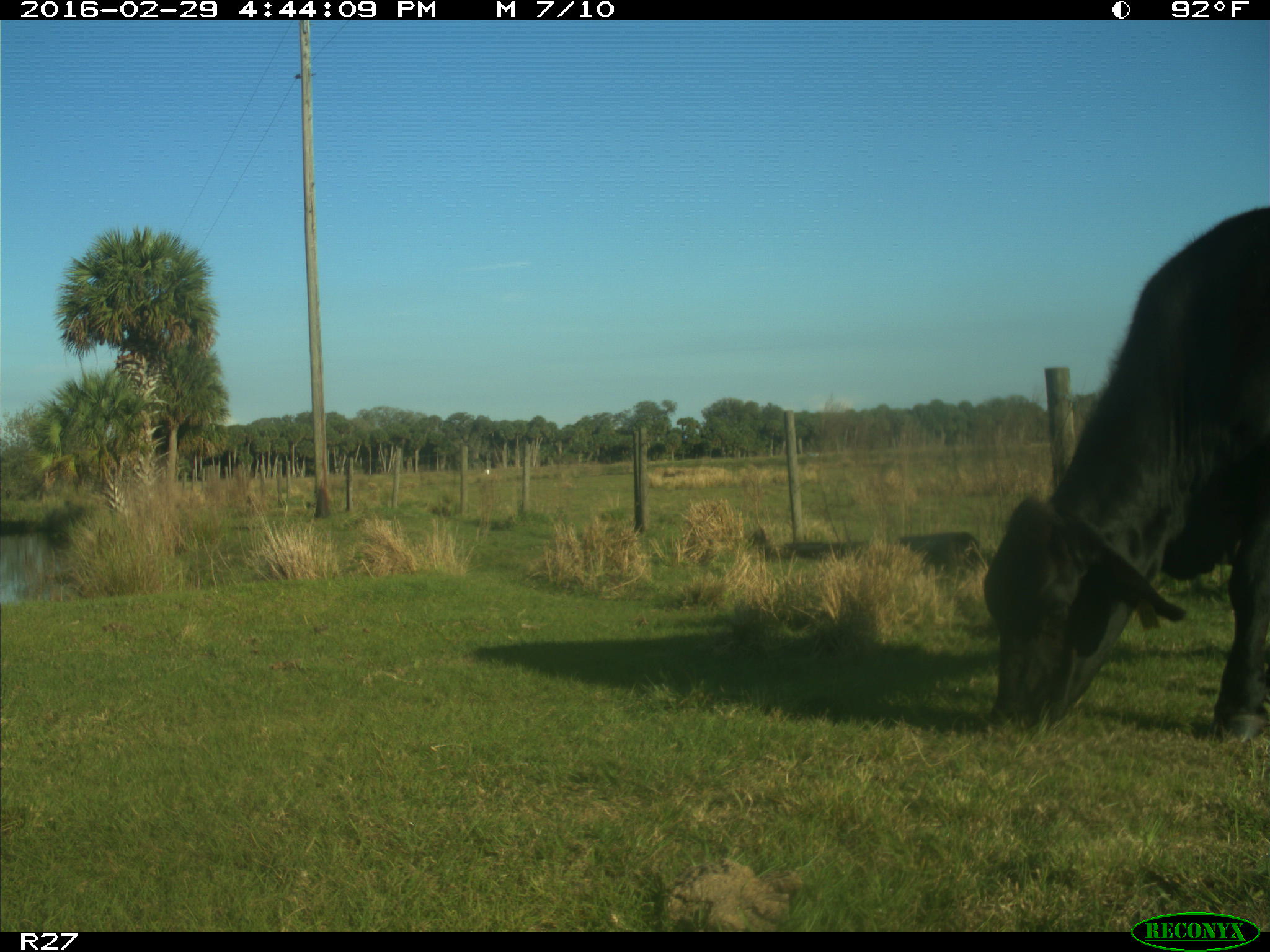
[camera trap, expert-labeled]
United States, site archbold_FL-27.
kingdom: Animalia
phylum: Chordata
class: Mammalia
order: Artiodactyla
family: Bovidae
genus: Bos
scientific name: Bos taurus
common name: domestic cow